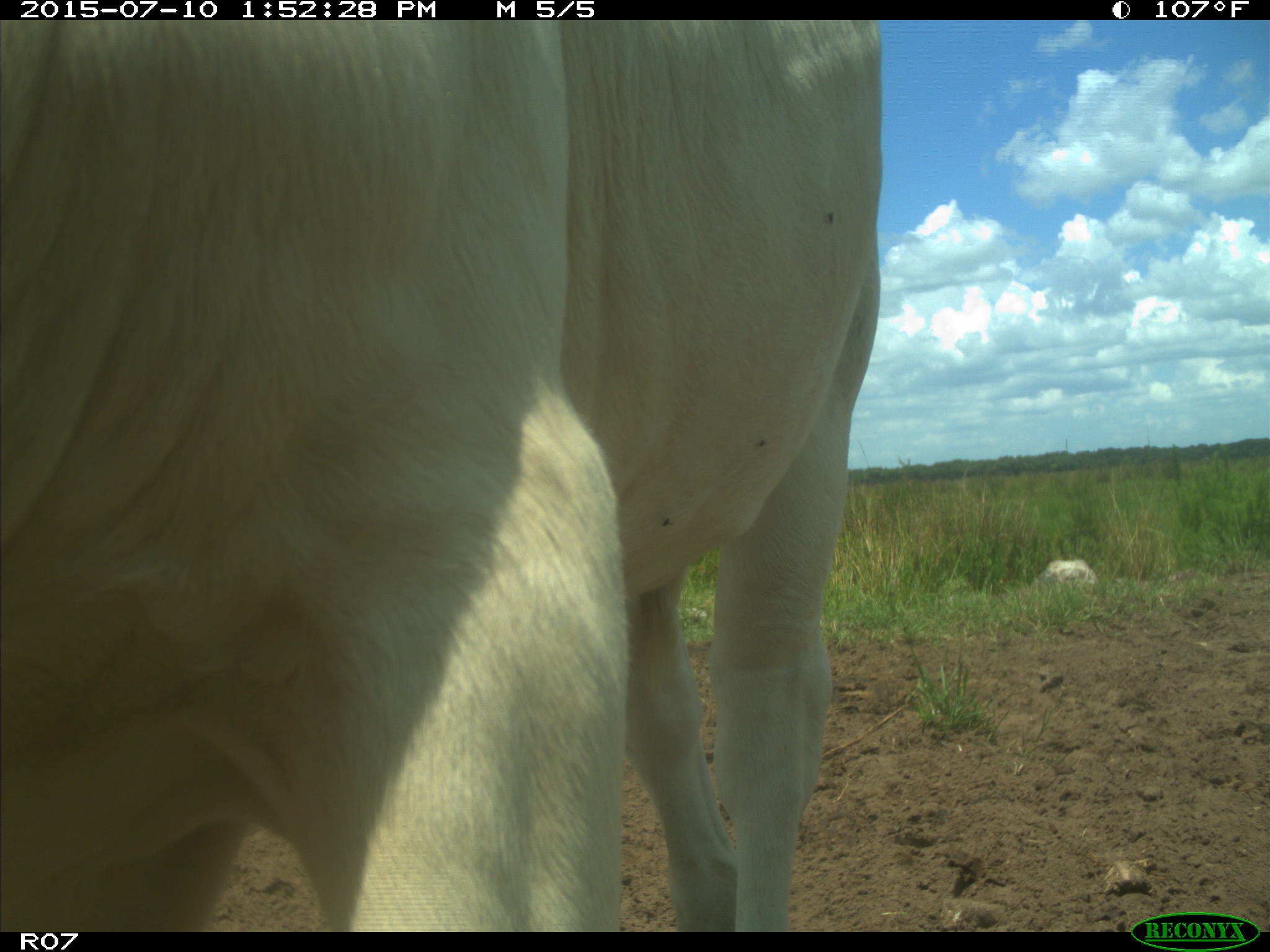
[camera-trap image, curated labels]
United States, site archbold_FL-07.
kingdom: Animalia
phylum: Chordata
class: Mammalia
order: Artiodactyla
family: Bovidae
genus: Bos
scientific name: Bos taurus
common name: domestic cow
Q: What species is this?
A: Bos taurus (domestic cow).